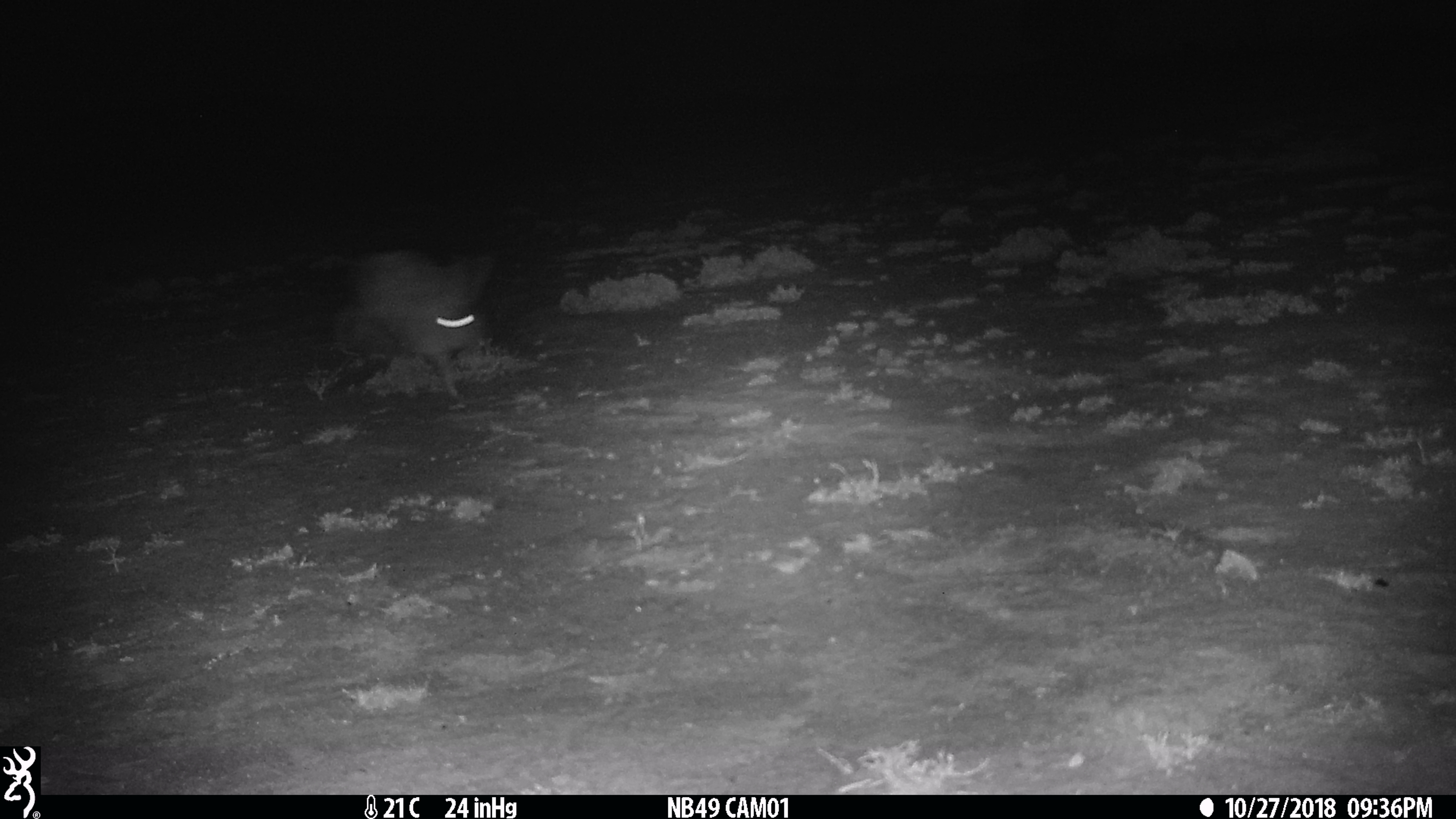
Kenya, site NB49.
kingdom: Animalia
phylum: Chordata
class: Mammalia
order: Lagomorpha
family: Leporidae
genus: Lepus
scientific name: Lepus capensis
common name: cape hare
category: hare